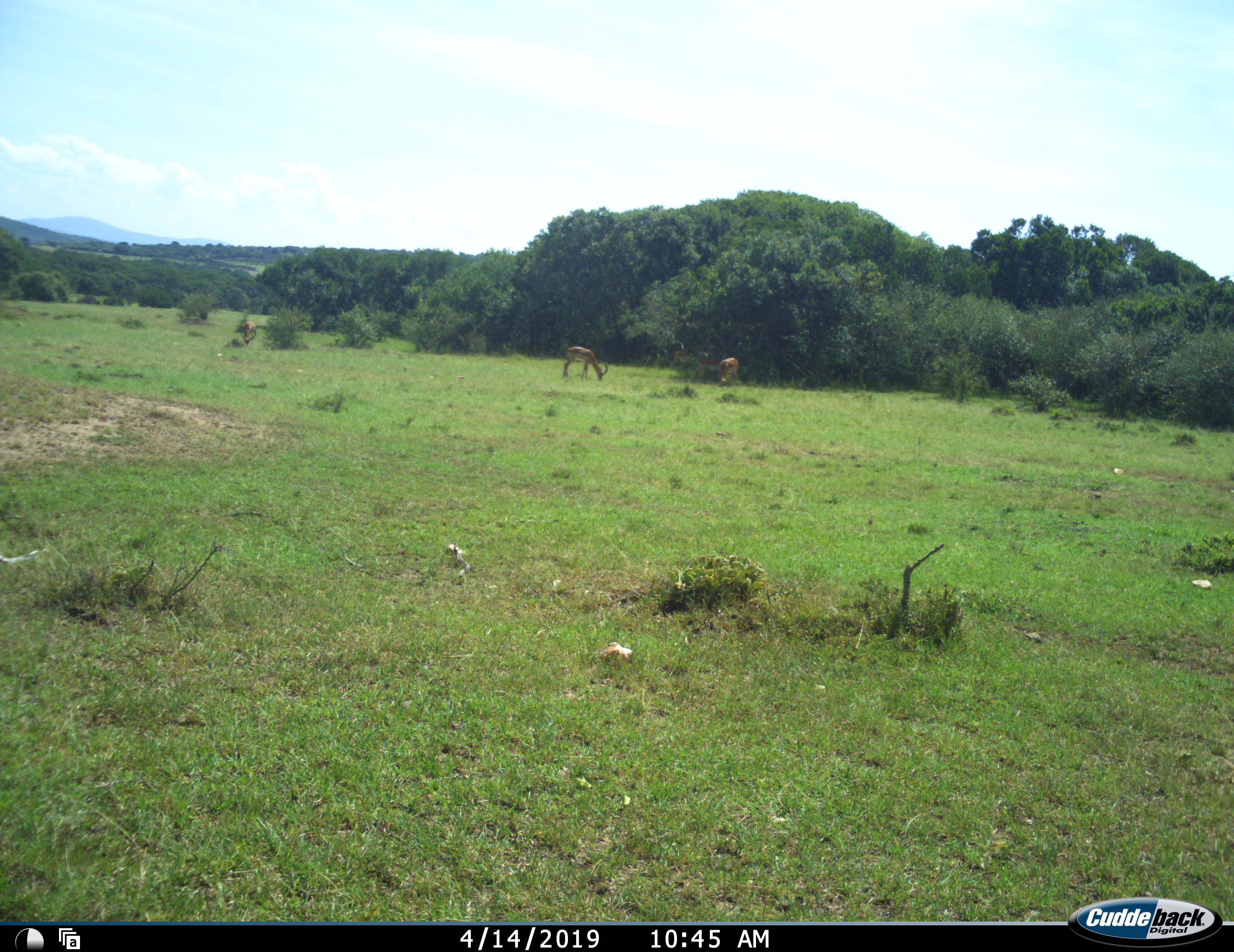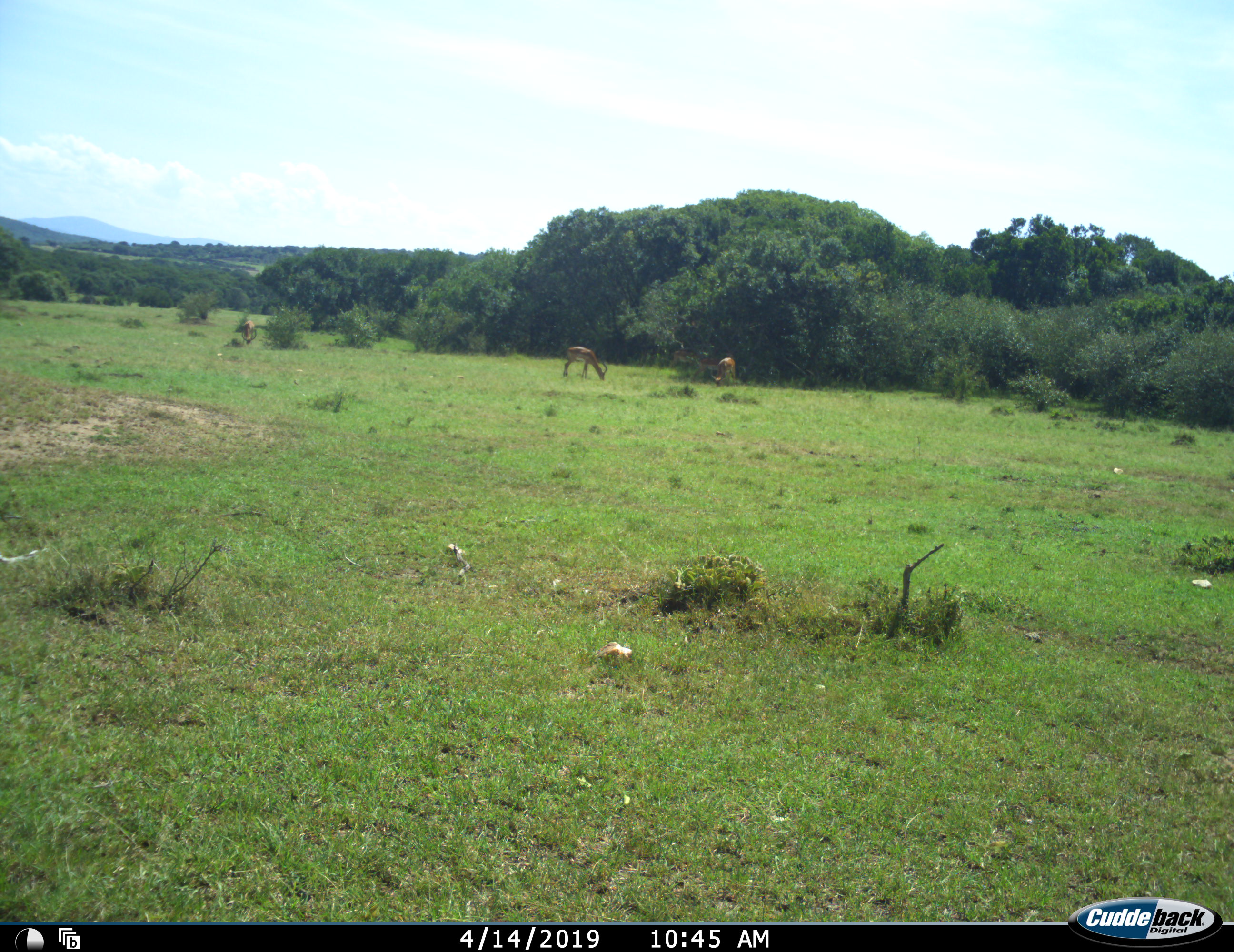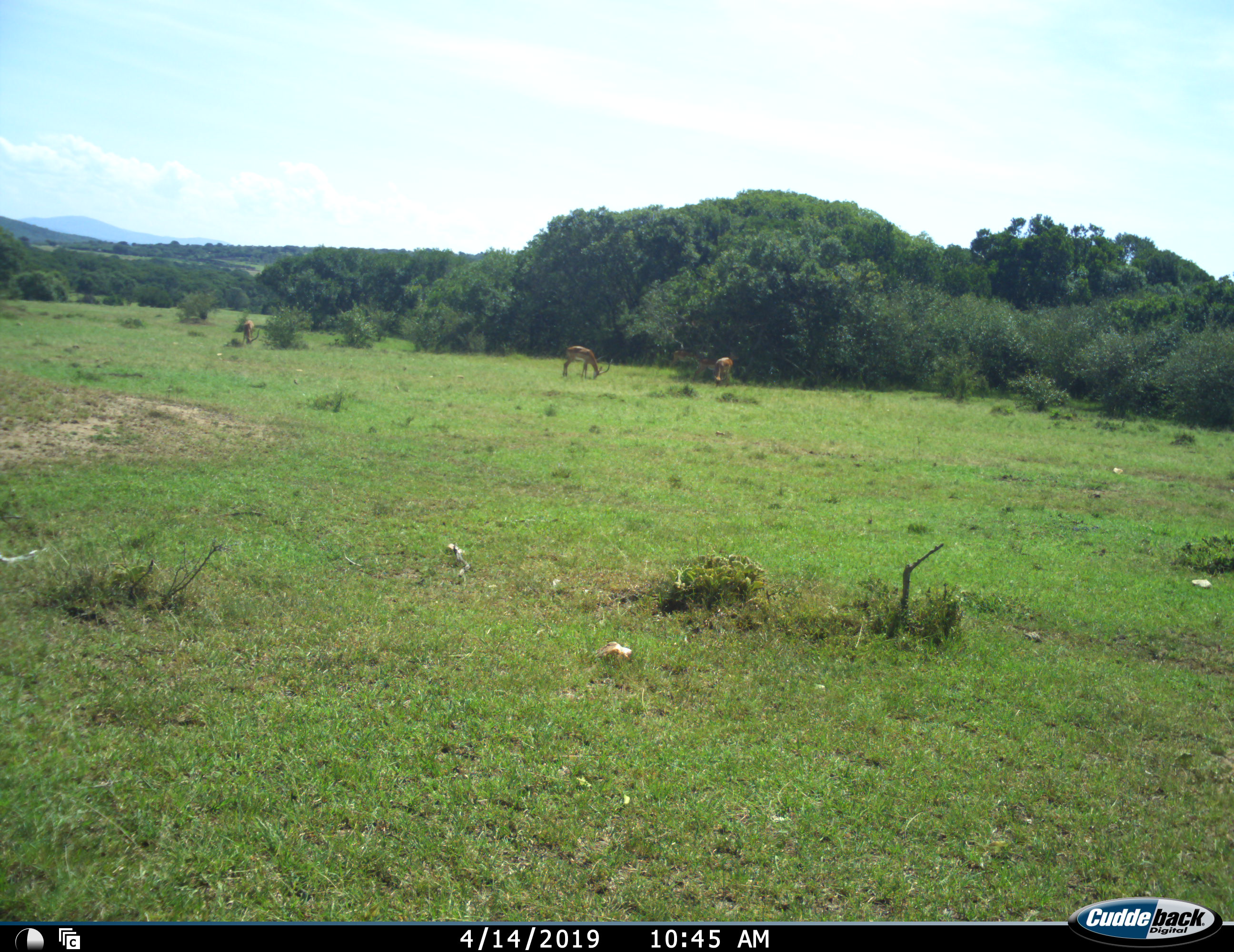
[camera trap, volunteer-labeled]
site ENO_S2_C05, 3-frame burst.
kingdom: Animalia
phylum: Chordata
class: Mammalia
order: Artiodactyla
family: Bovidae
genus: Aepyceros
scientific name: Aepyceros melampus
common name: impala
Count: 3.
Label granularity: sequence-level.